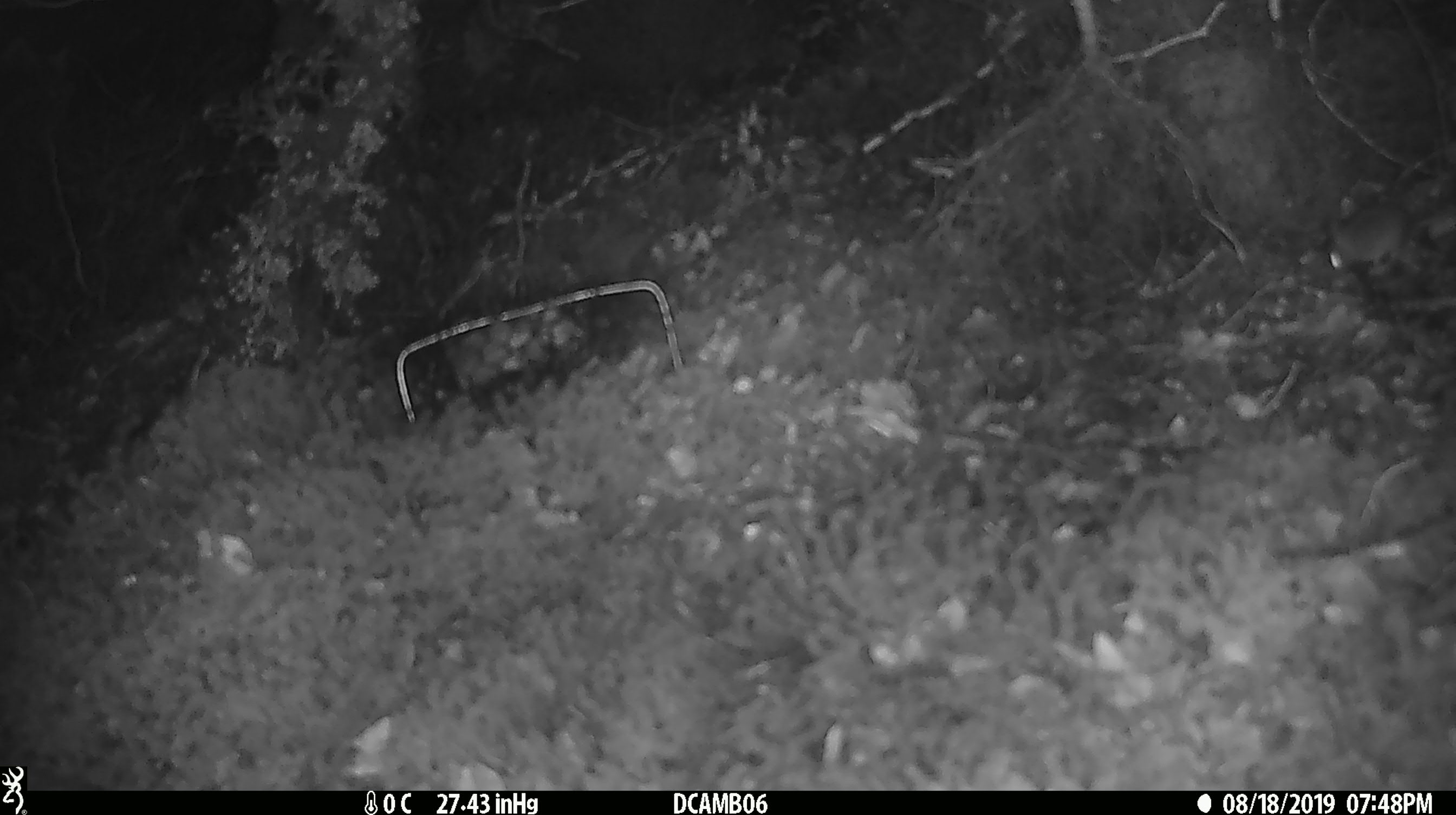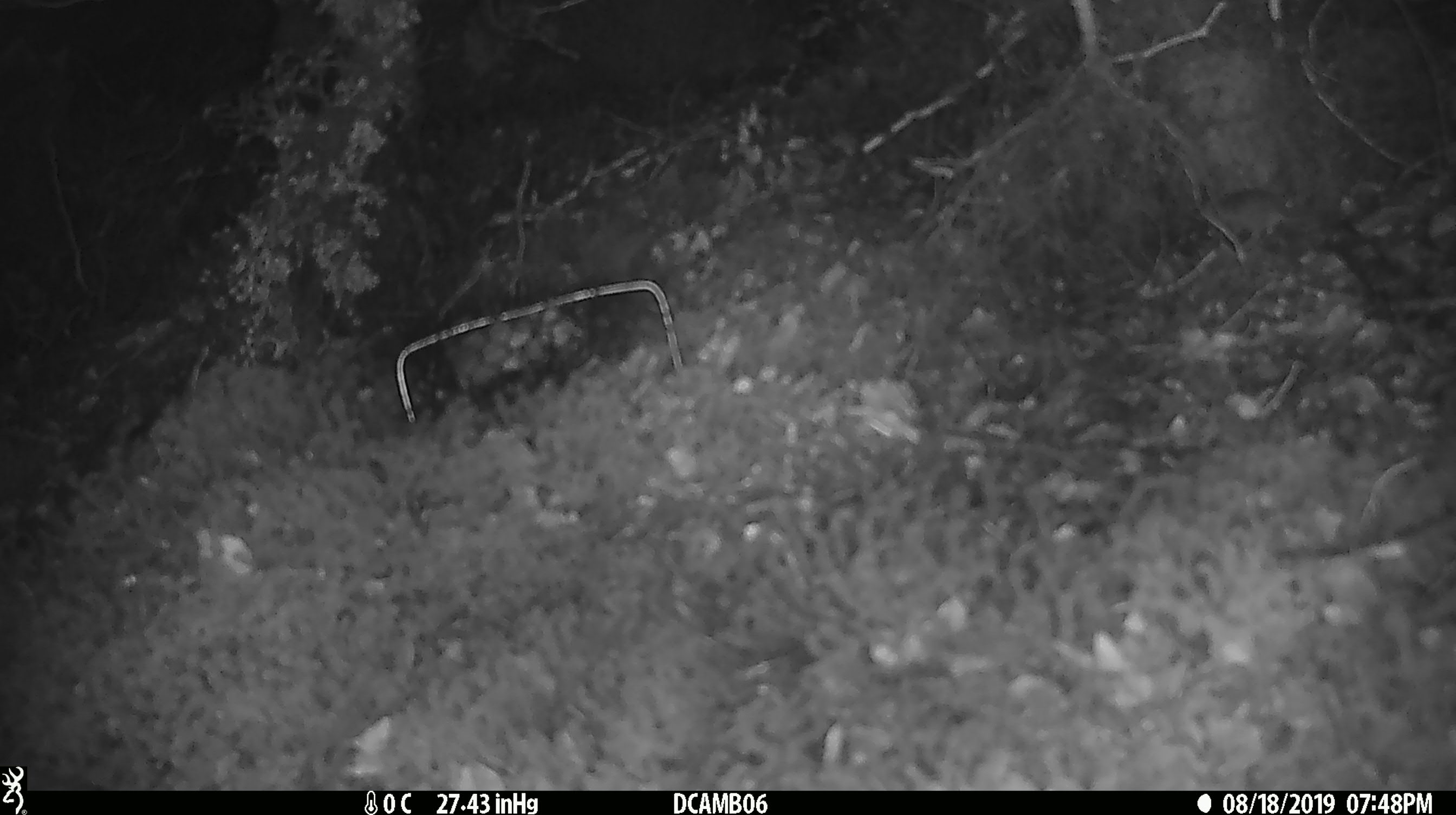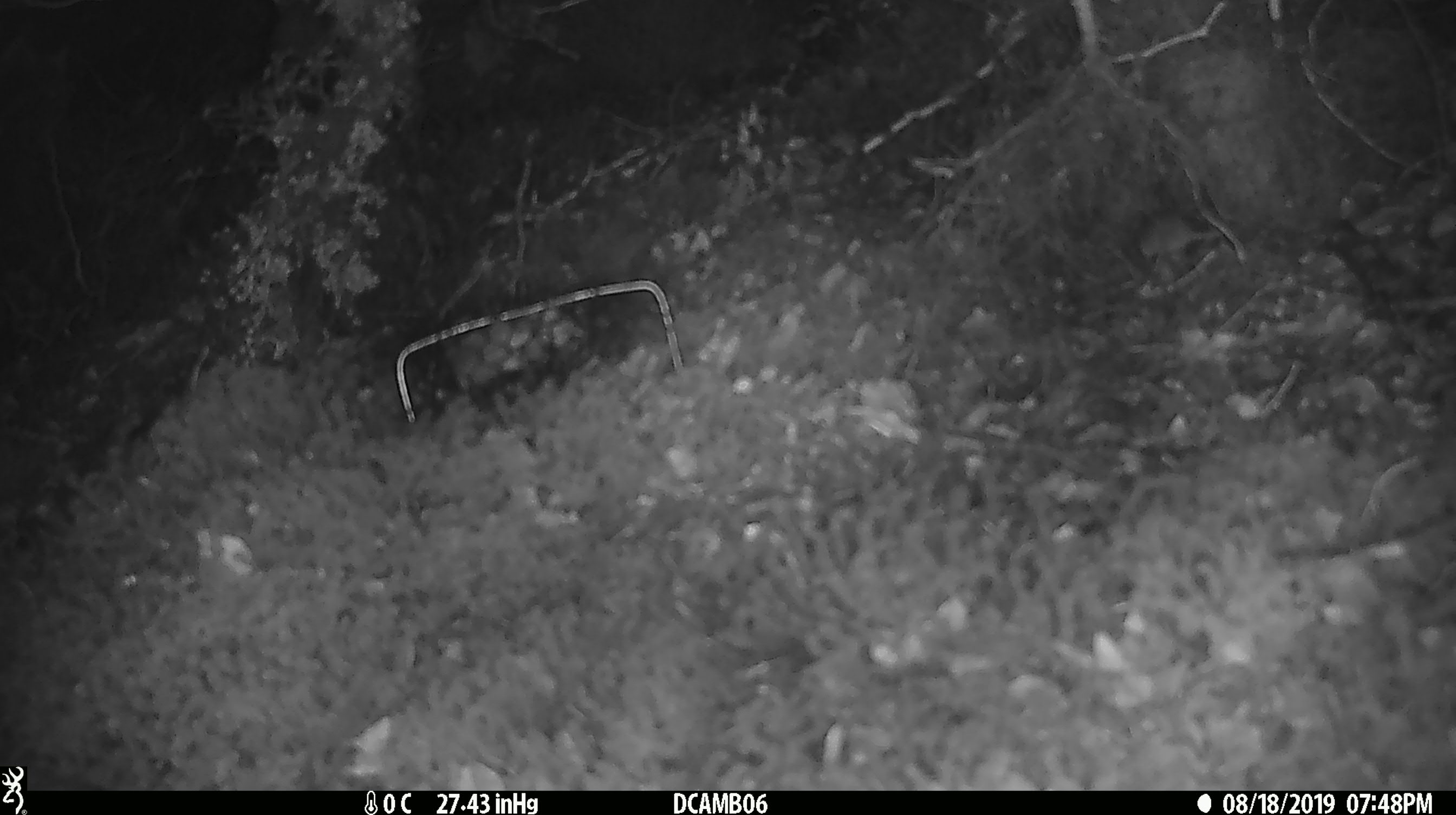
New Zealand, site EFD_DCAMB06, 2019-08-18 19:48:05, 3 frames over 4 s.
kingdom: Animalia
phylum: Chordata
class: Mammalia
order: Rodentia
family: Muridae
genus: Mus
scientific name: Mus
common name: mouse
Mouse (Mus).